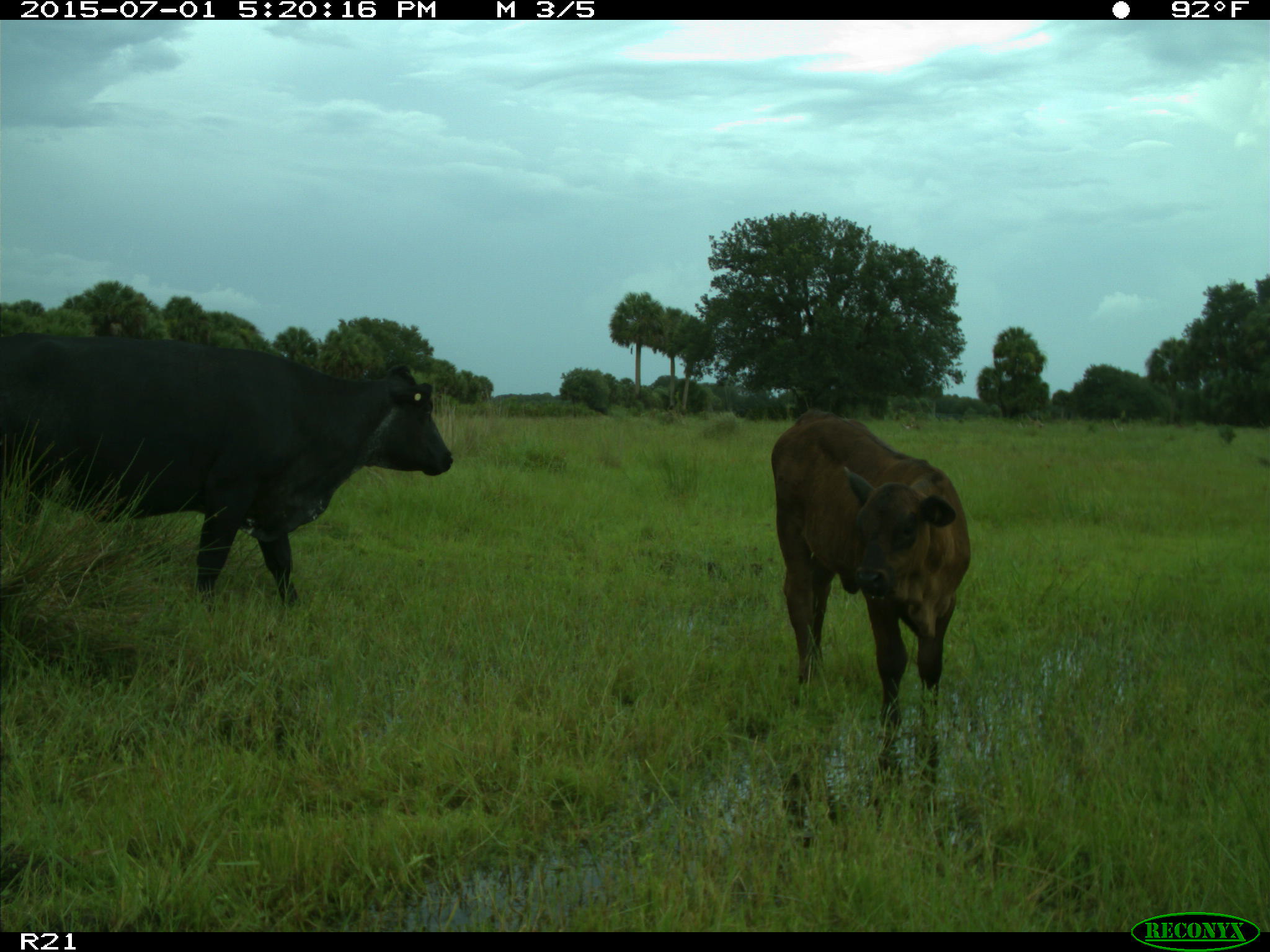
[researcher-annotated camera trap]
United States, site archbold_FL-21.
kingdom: Animalia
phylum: Chordata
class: Mammalia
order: Artiodactyla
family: Bovidae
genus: Bos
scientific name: Bos taurus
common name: domestic cow